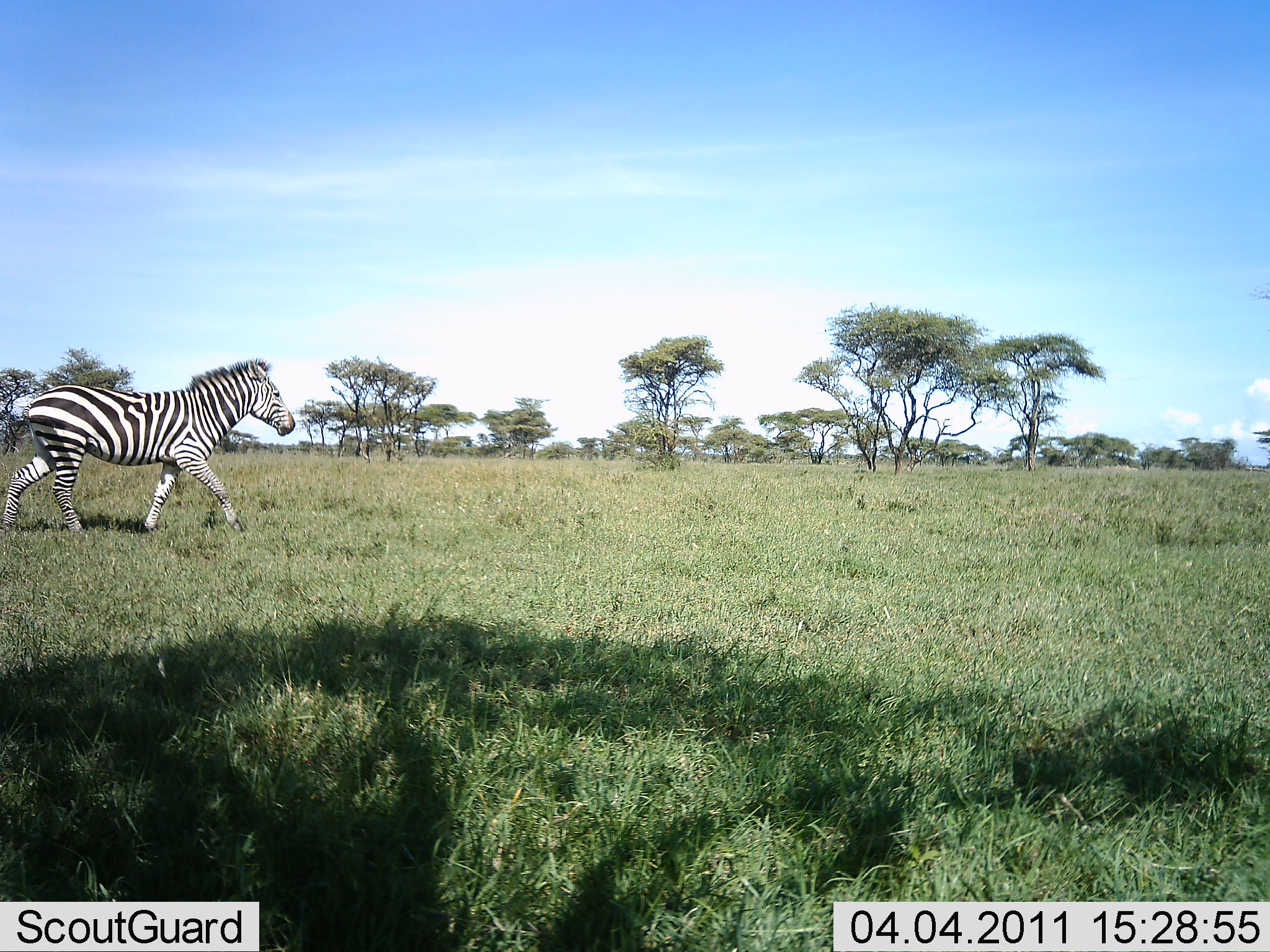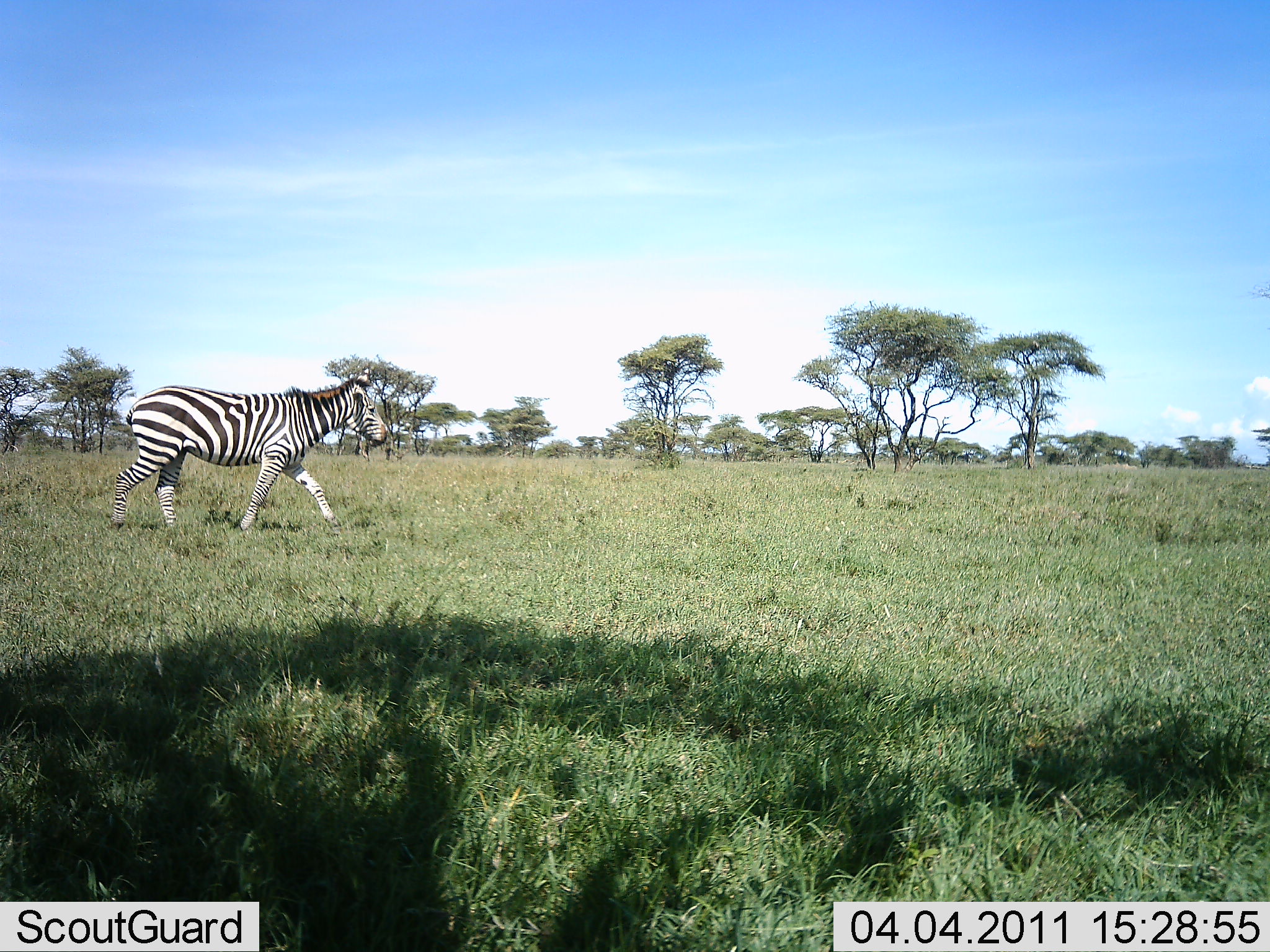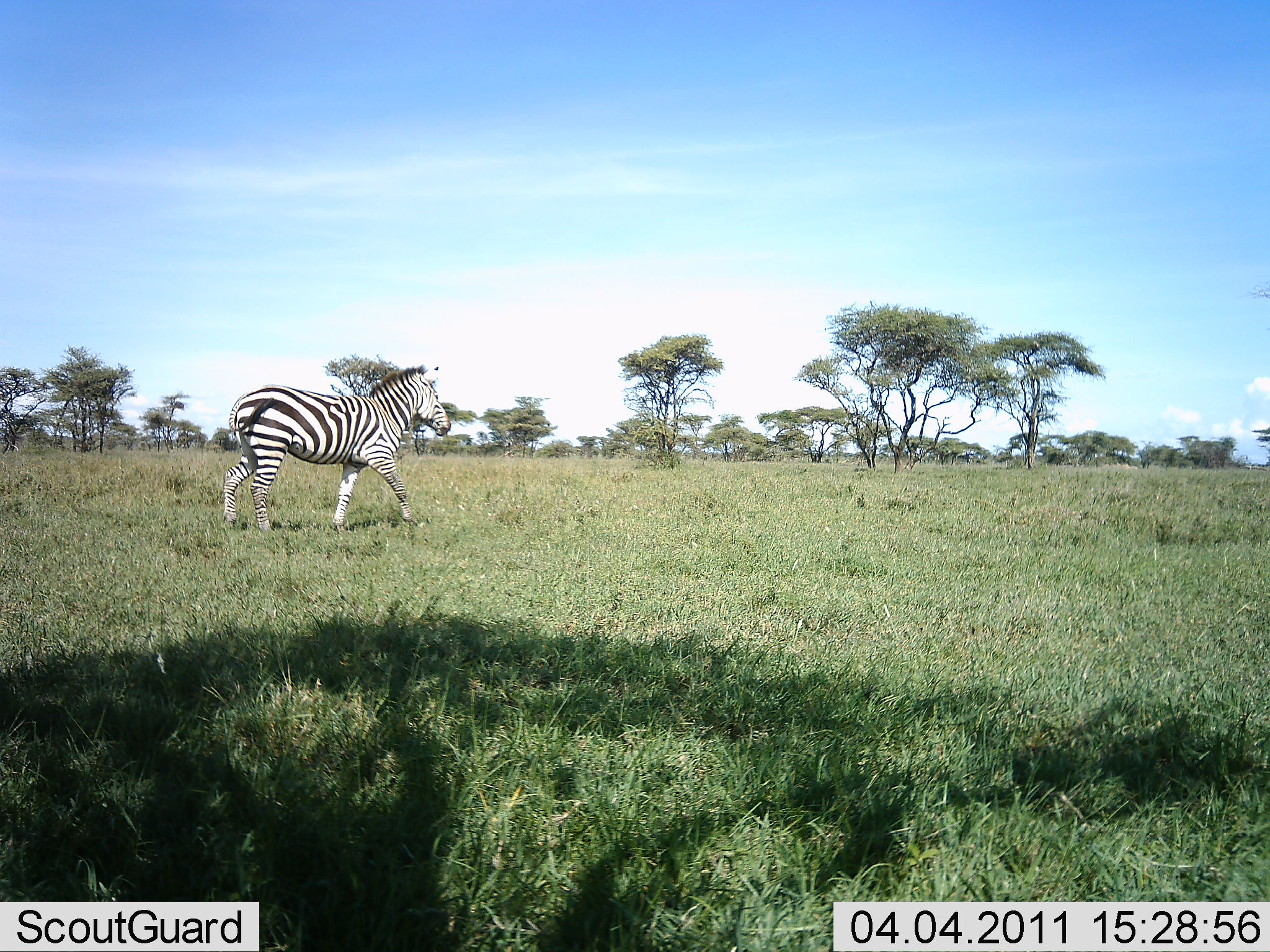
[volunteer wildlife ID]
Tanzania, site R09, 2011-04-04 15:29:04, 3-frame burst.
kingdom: Animalia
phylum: Chordata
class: Mammalia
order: Perissodactyla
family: Equidae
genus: Equus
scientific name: Equus quagga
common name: plains zebra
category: zebra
Zebra (plains zebra) (Equus quagga), count 1. Behavior (volunteer vote fractions): standing 0%, resting 0%, moving 100%, interacting 0%. Young present (vote fraction): 0%. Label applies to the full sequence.